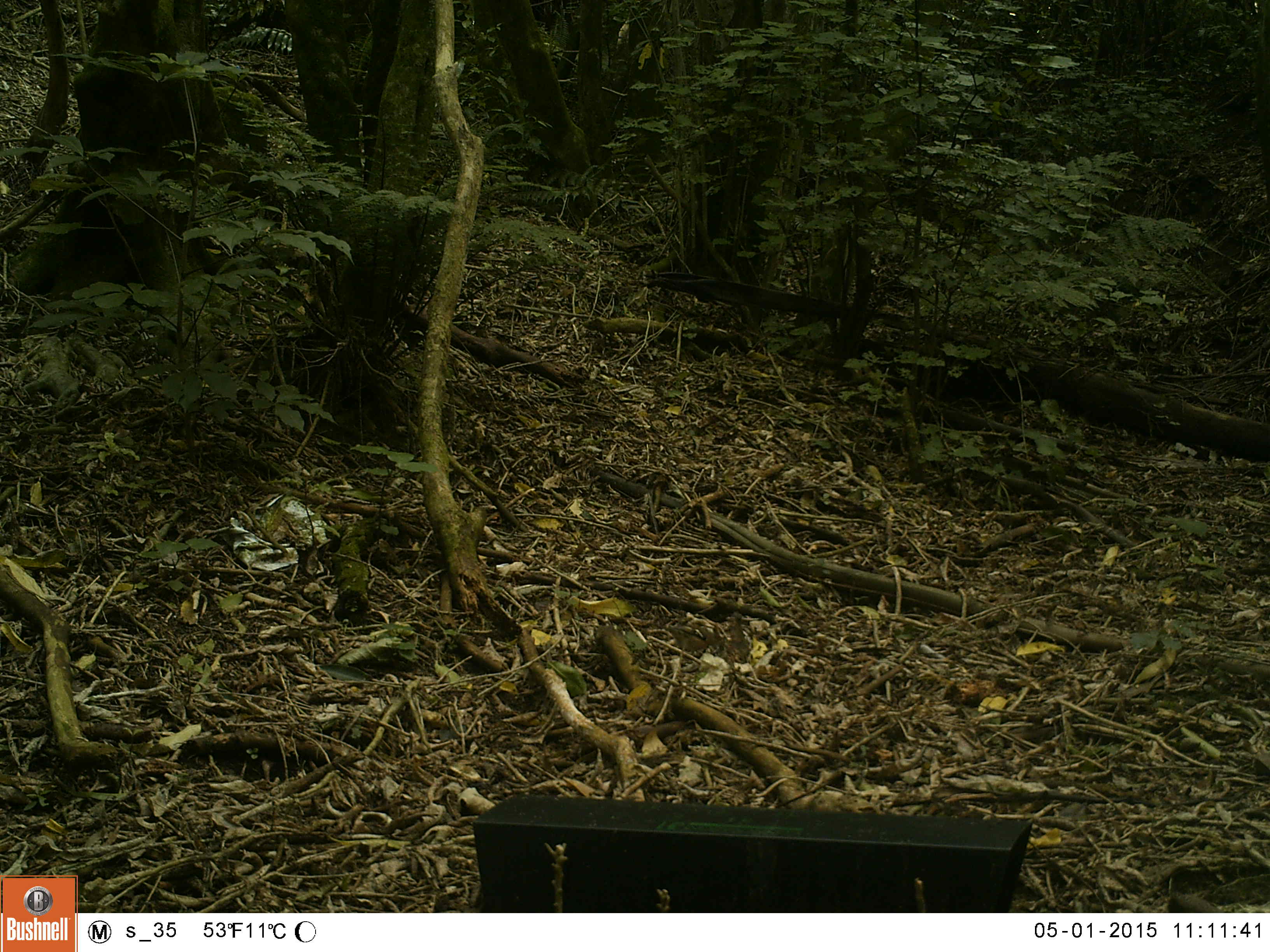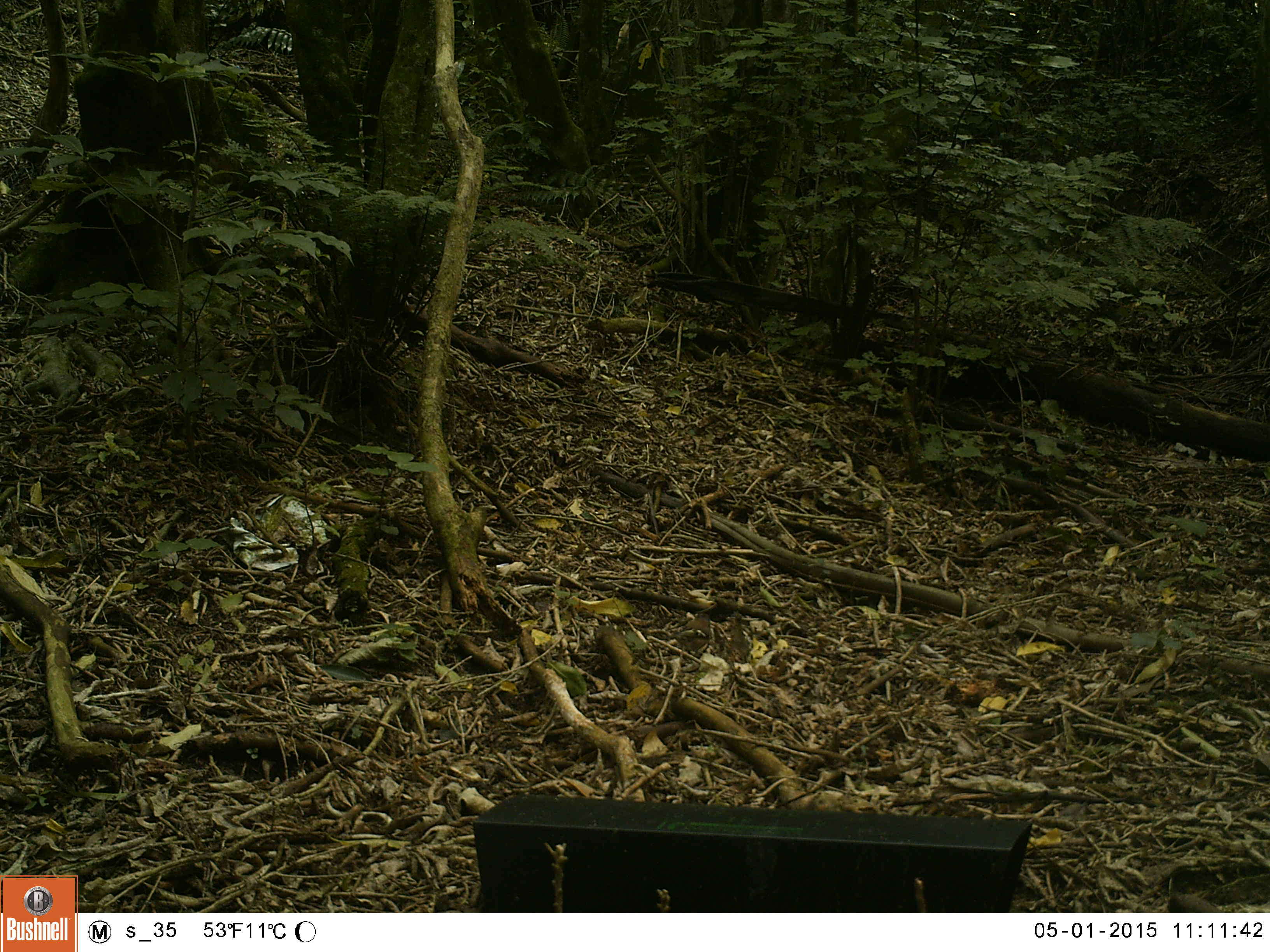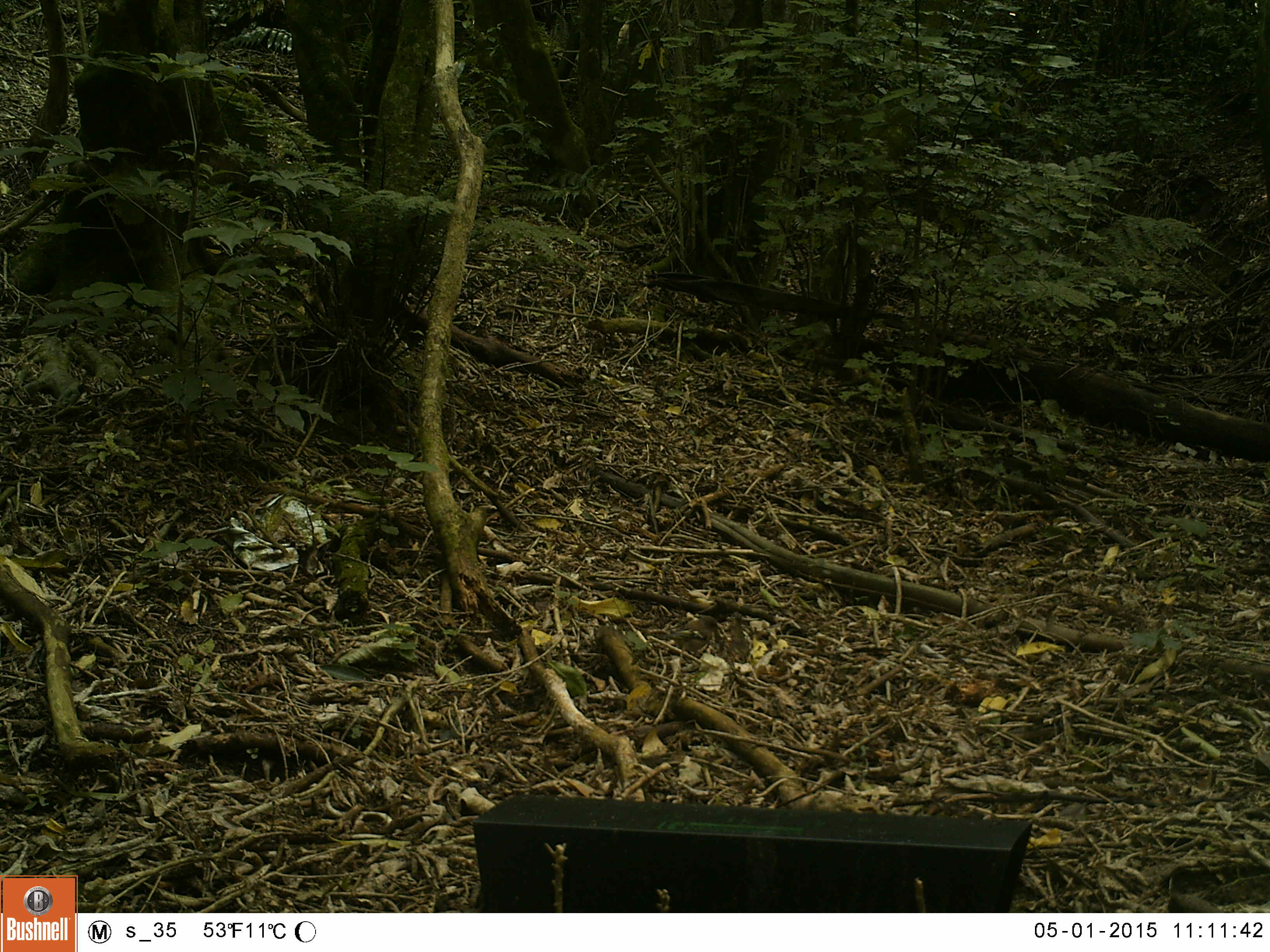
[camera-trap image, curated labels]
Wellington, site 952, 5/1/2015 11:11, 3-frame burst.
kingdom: Animalia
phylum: Chordata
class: Aves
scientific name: Aves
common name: bird